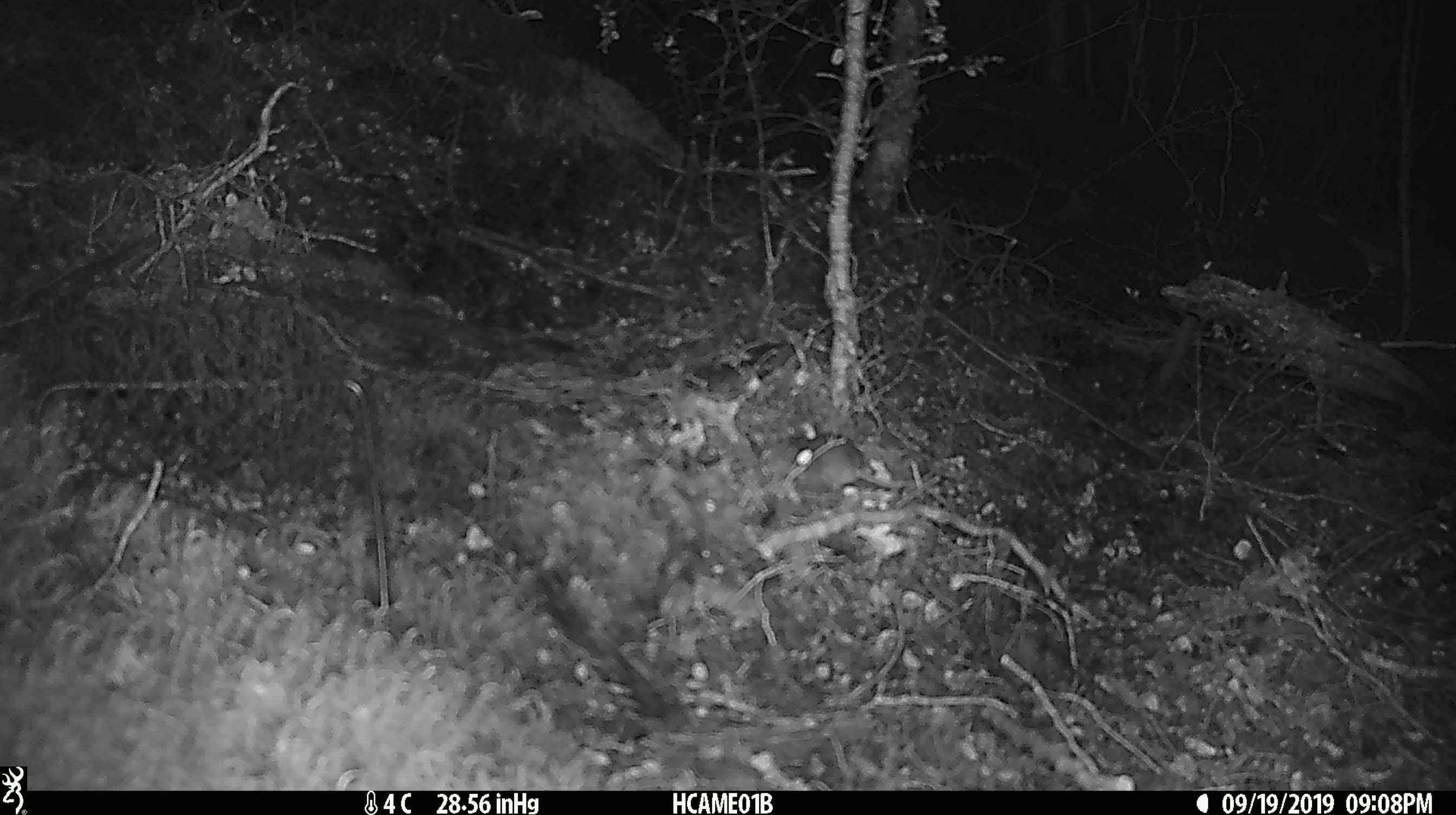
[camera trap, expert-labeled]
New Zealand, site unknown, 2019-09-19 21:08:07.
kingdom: Animalia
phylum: Chordata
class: Mammalia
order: Rodentia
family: Muridae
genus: Mus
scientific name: Mus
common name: mouse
Mouse (Mus).